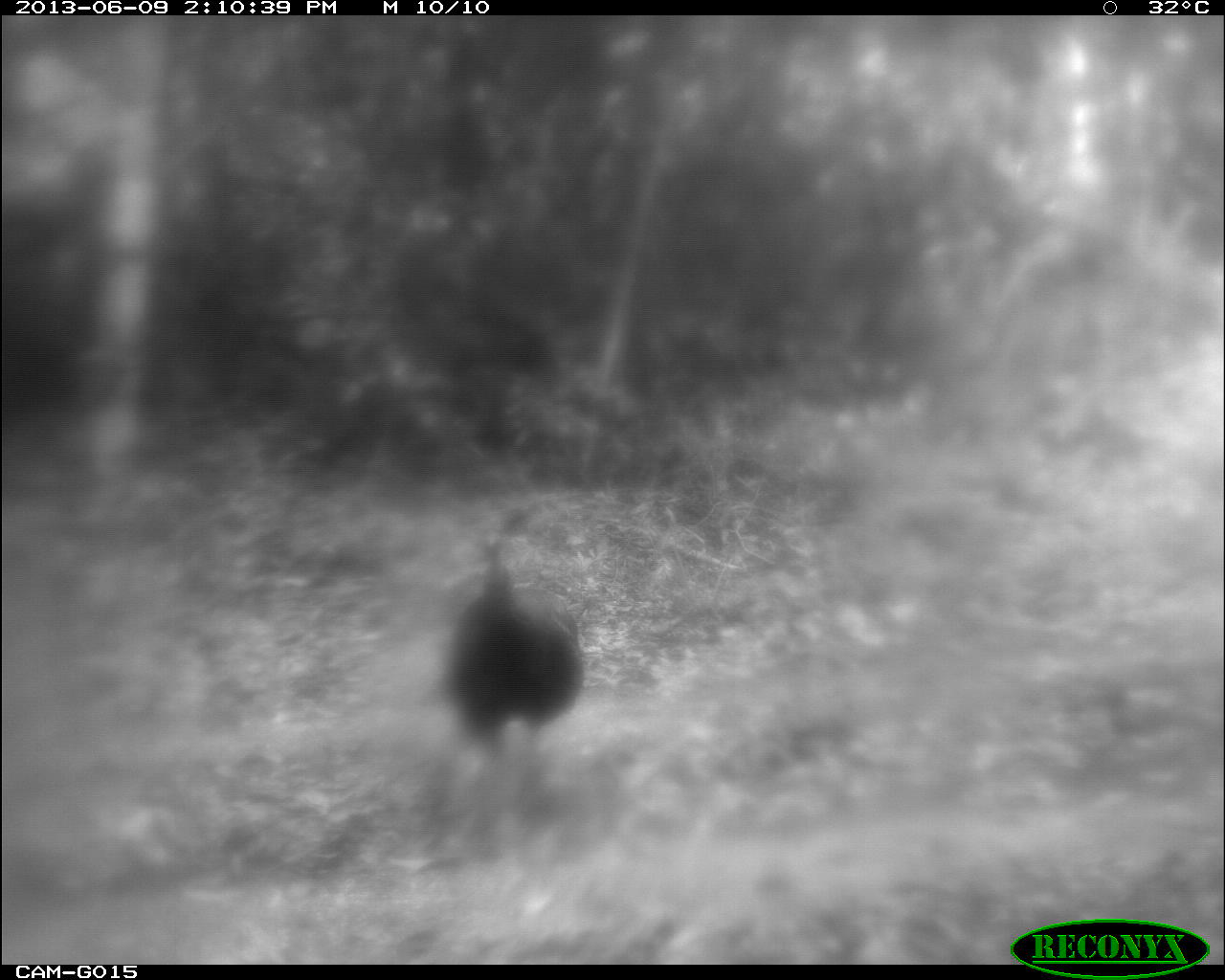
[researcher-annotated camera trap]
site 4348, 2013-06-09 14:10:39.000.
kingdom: Animalia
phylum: Chordata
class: Aves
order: Galliformes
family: Phasianidae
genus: Meleagris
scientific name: Meleagris ocellata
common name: ocellated turkey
Meleagris ocellata (ocellated turkey), count 1.